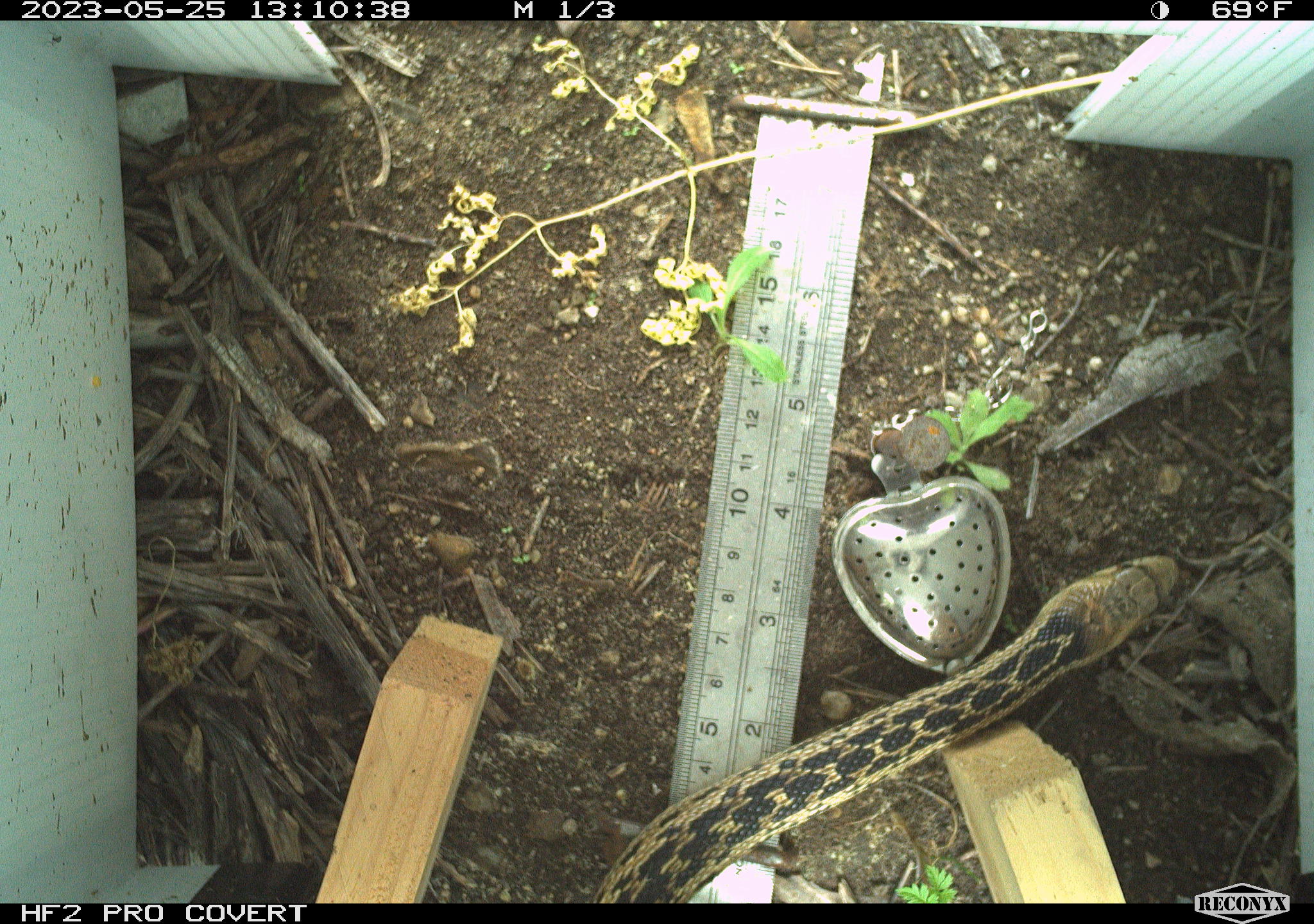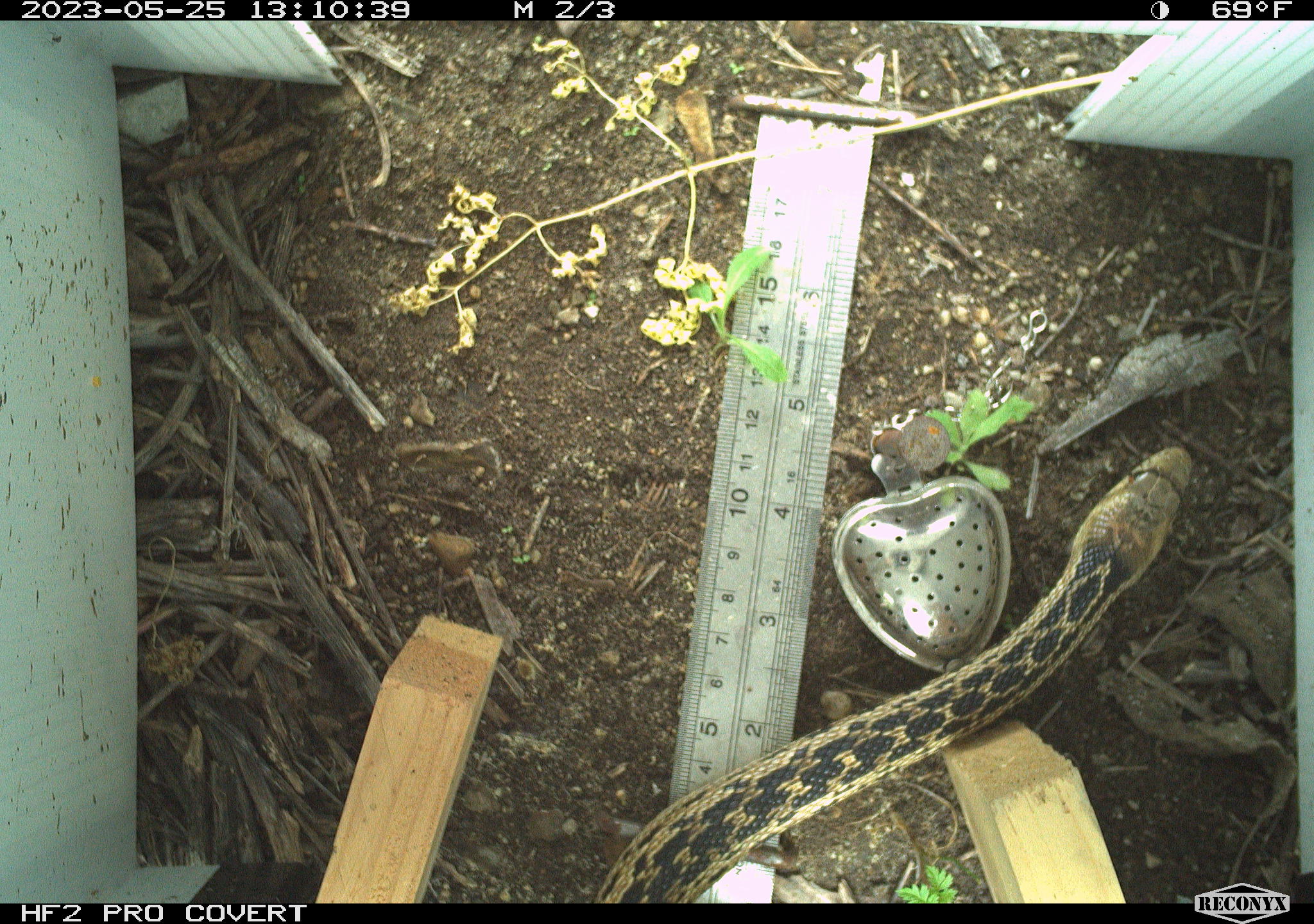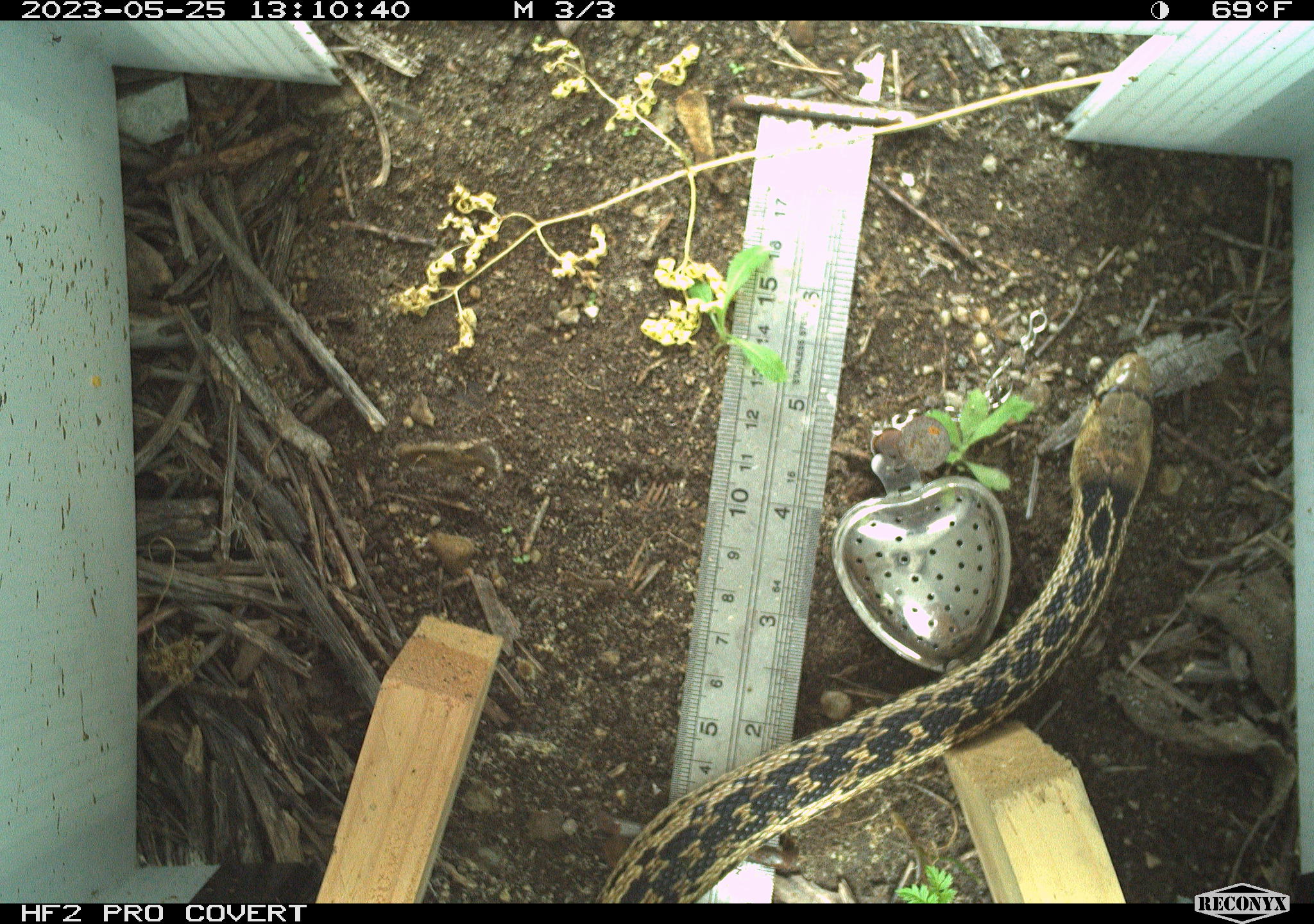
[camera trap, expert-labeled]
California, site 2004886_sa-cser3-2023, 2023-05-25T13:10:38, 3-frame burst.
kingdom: Animalia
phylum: Chordata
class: Reptilia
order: Squamata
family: Colubridae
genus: Pituophis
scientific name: Pituophis catenifer catenifer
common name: pacific gophersnake